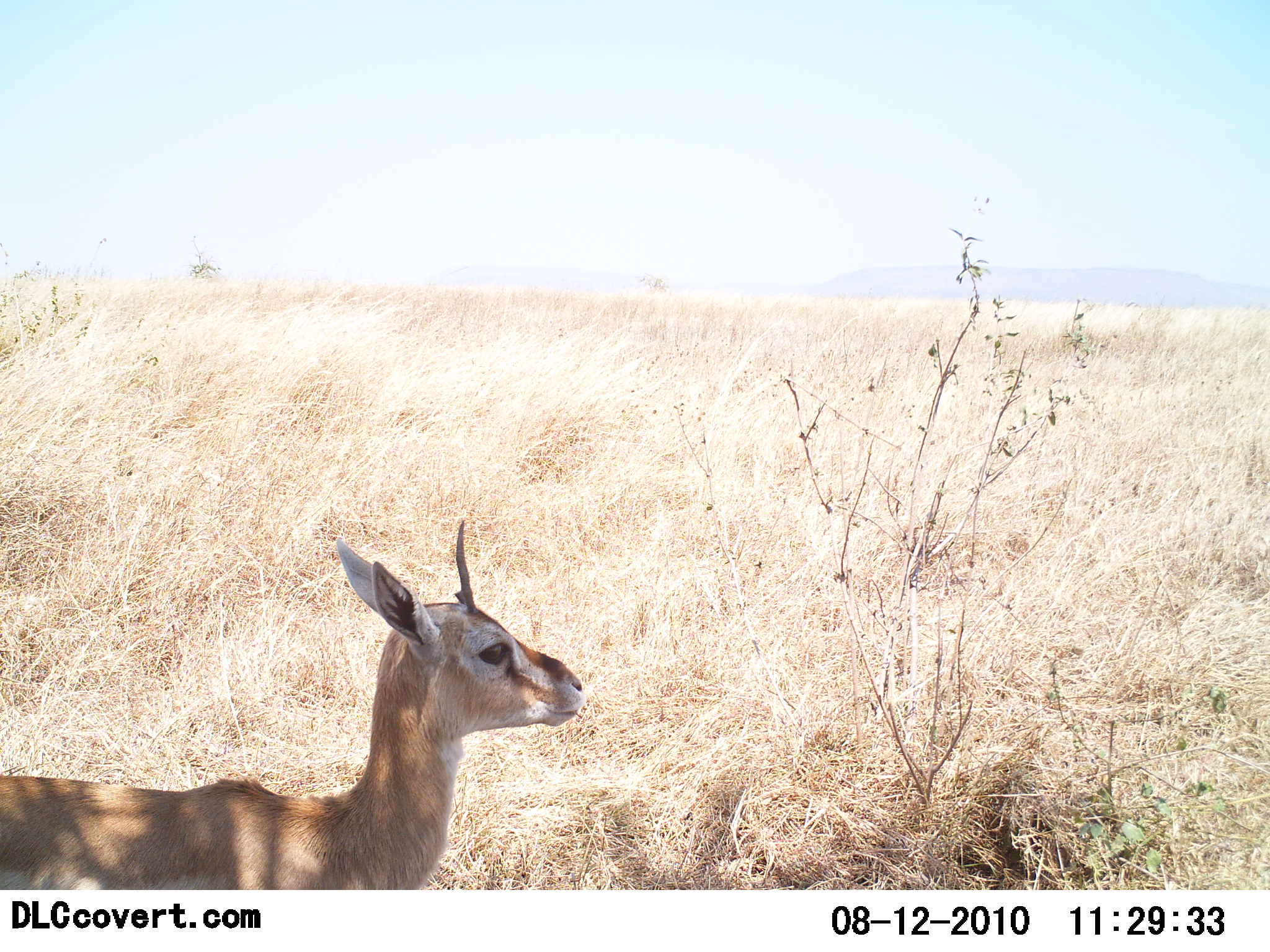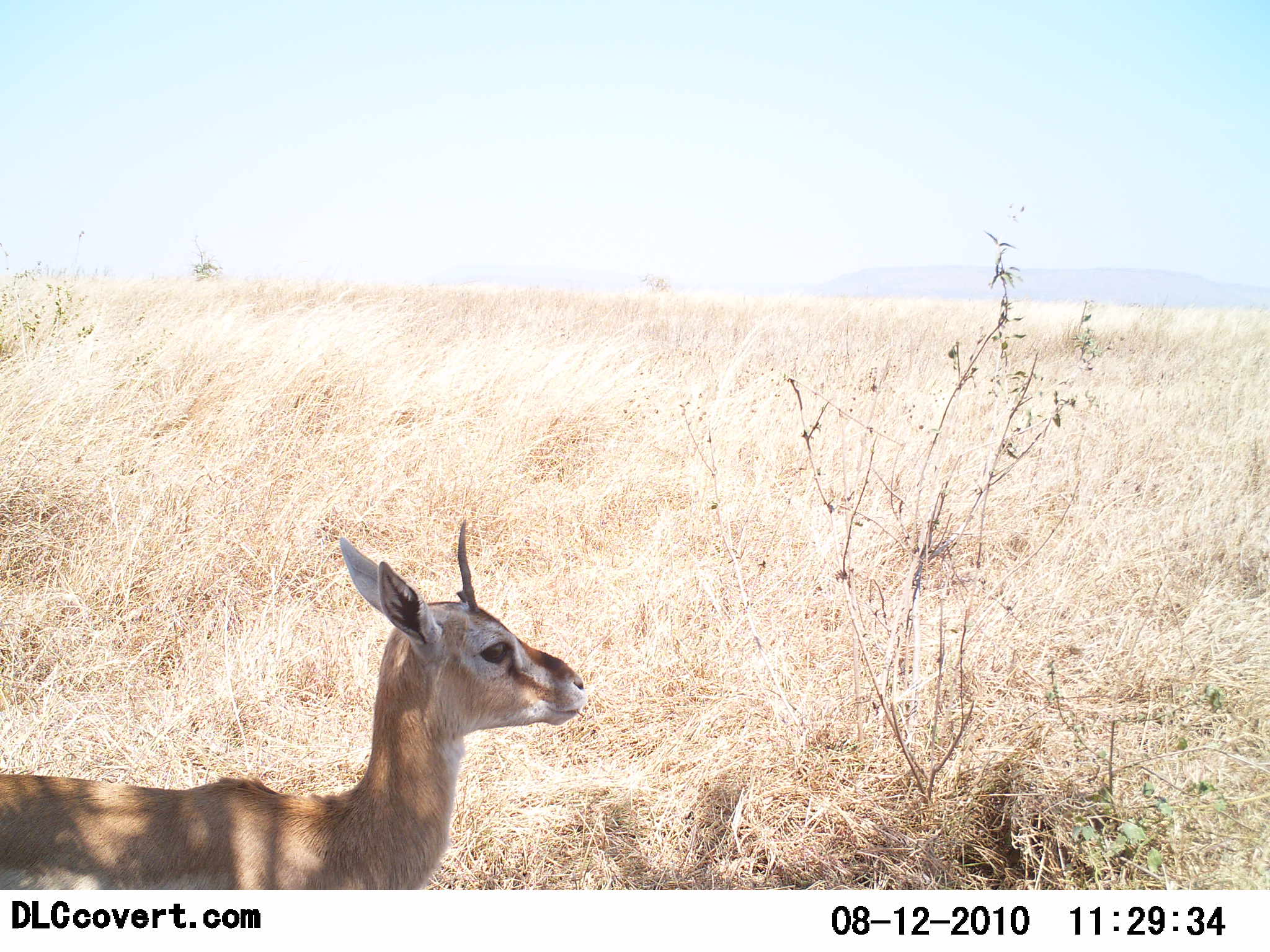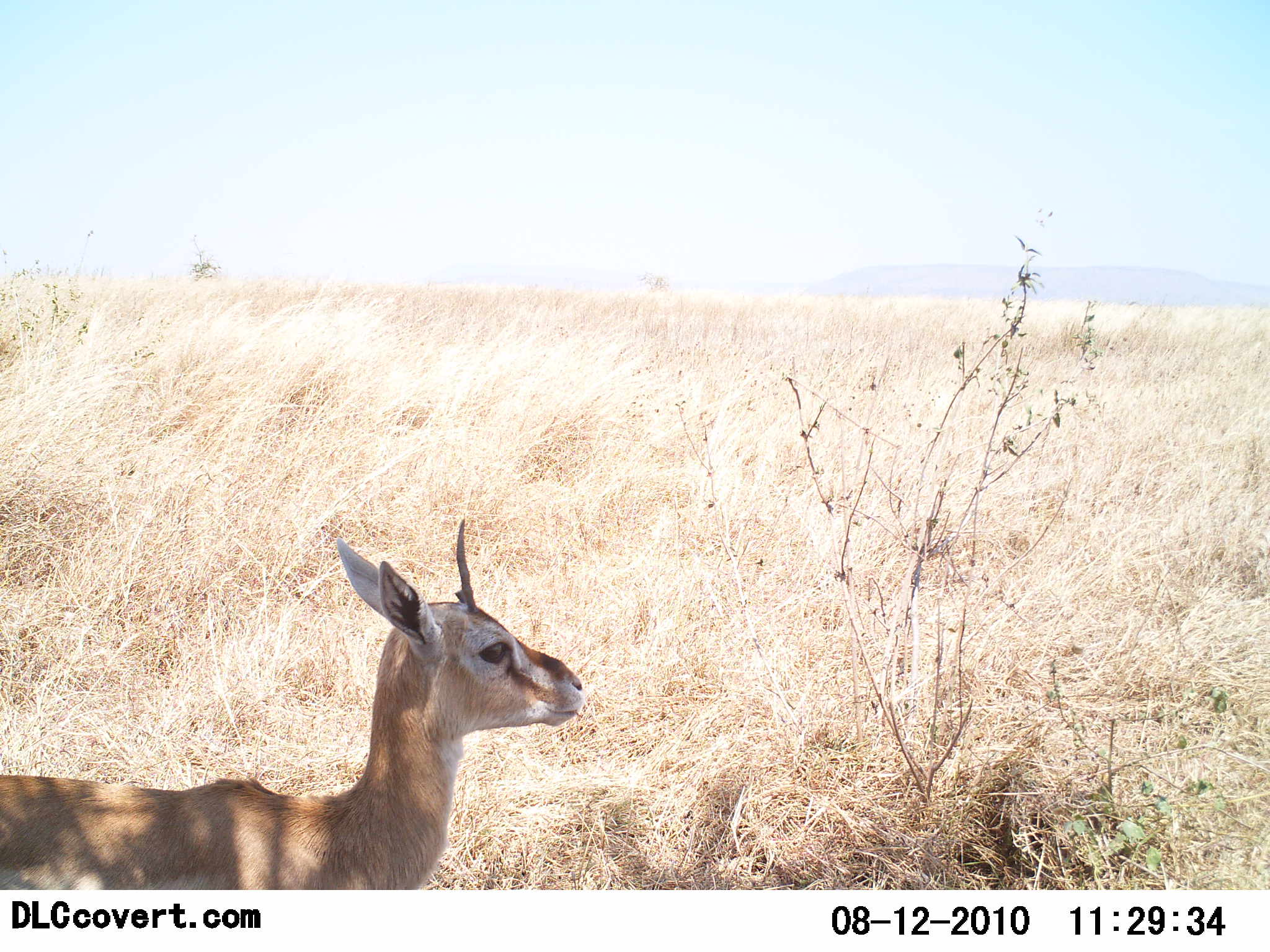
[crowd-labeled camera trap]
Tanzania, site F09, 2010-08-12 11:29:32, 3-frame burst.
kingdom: Animalia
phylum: Chordata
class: Mammalia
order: Artiodactyla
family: Bovidae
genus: Eudorcas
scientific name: Eudorcas thomsonii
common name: thomson's gazelle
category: gazellethomsons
Gazellethomsons (thomson's gazelle) (Eudorcas thomsonii), count 1. Behavior (volunteer vote fractions): standing 100%, resting 0%, moving 0%, interacting 0%. Young present (vote fraction): 27%. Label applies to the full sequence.